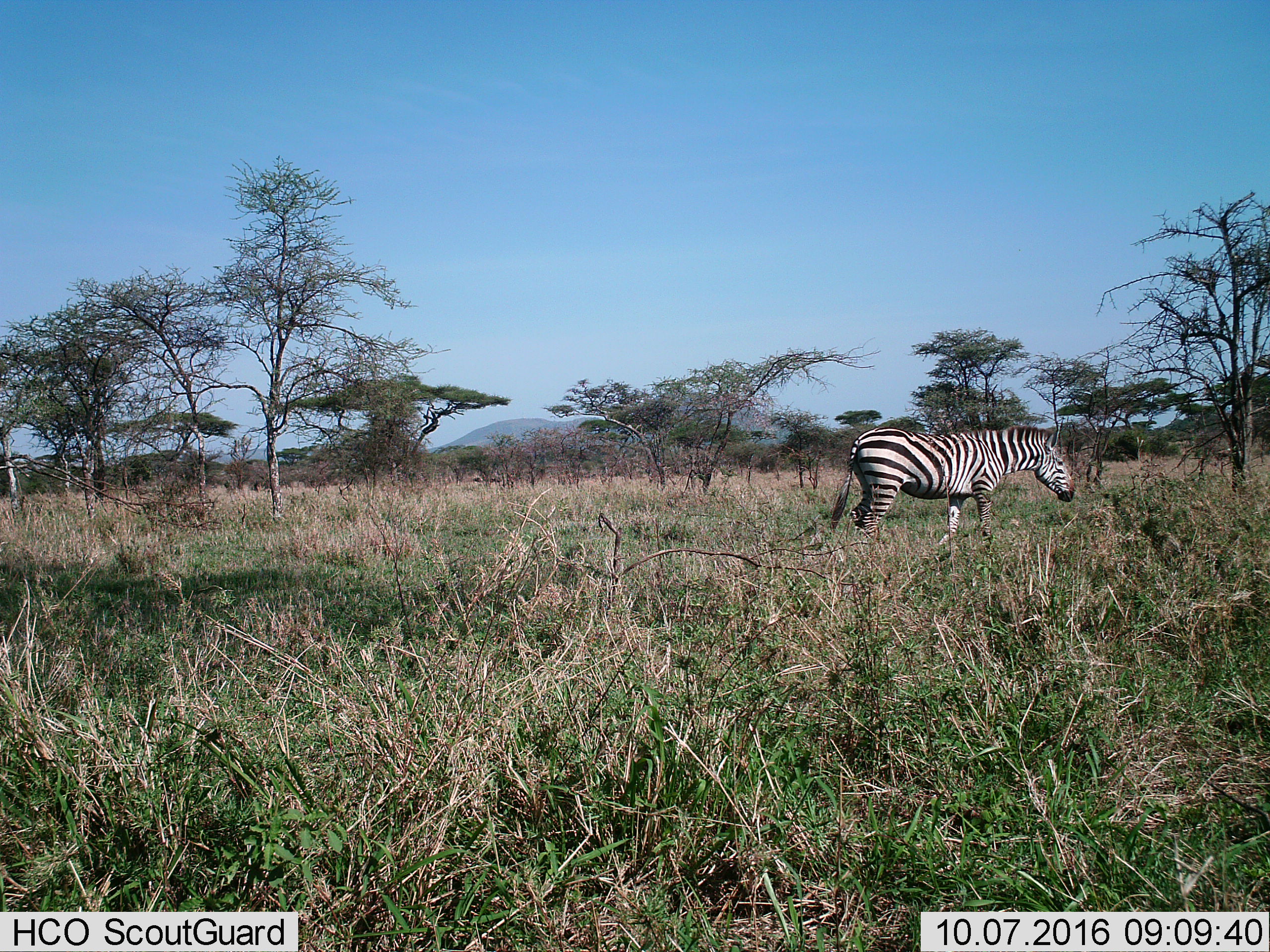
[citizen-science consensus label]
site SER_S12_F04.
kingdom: Animalia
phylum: Chordata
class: Mammalia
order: Perissodactyla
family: Equidae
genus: Equus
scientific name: Equus quagga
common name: plains zebra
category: zebraplains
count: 1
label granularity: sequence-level